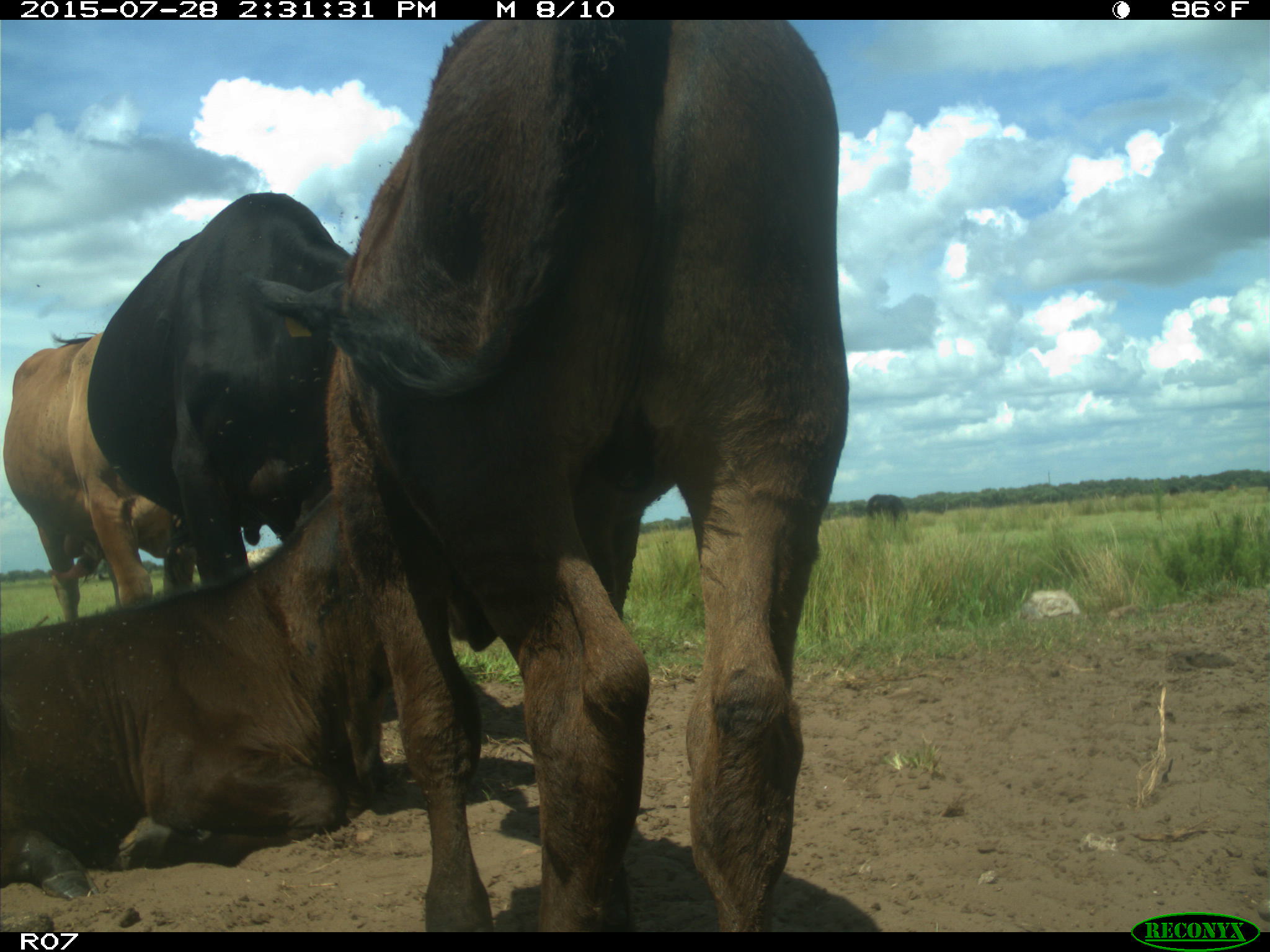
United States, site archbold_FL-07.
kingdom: Animalia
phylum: Chordata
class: Mammalia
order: Artiodactyla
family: Bovidae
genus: Bos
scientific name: Bos taurus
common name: domestic cow